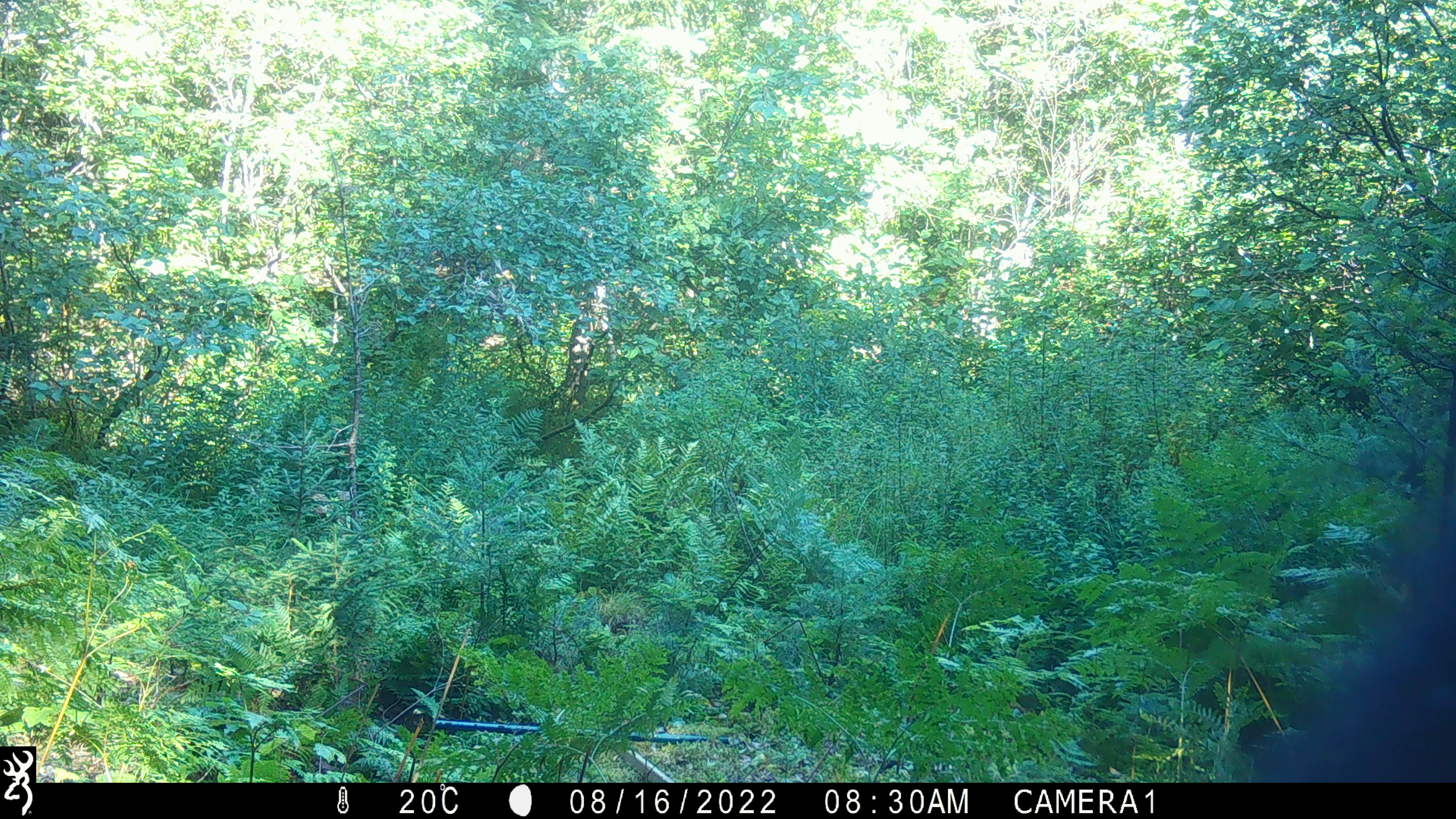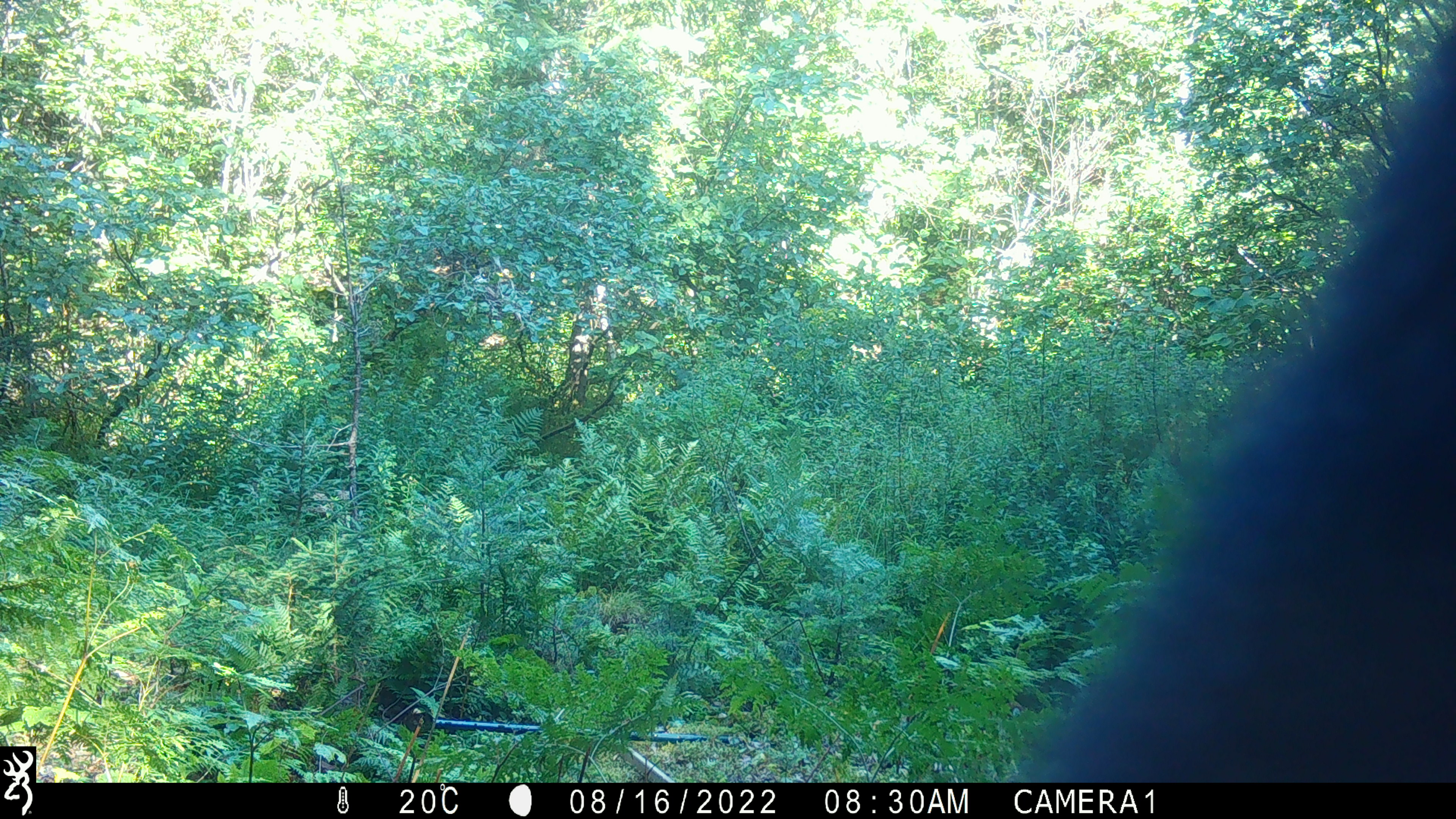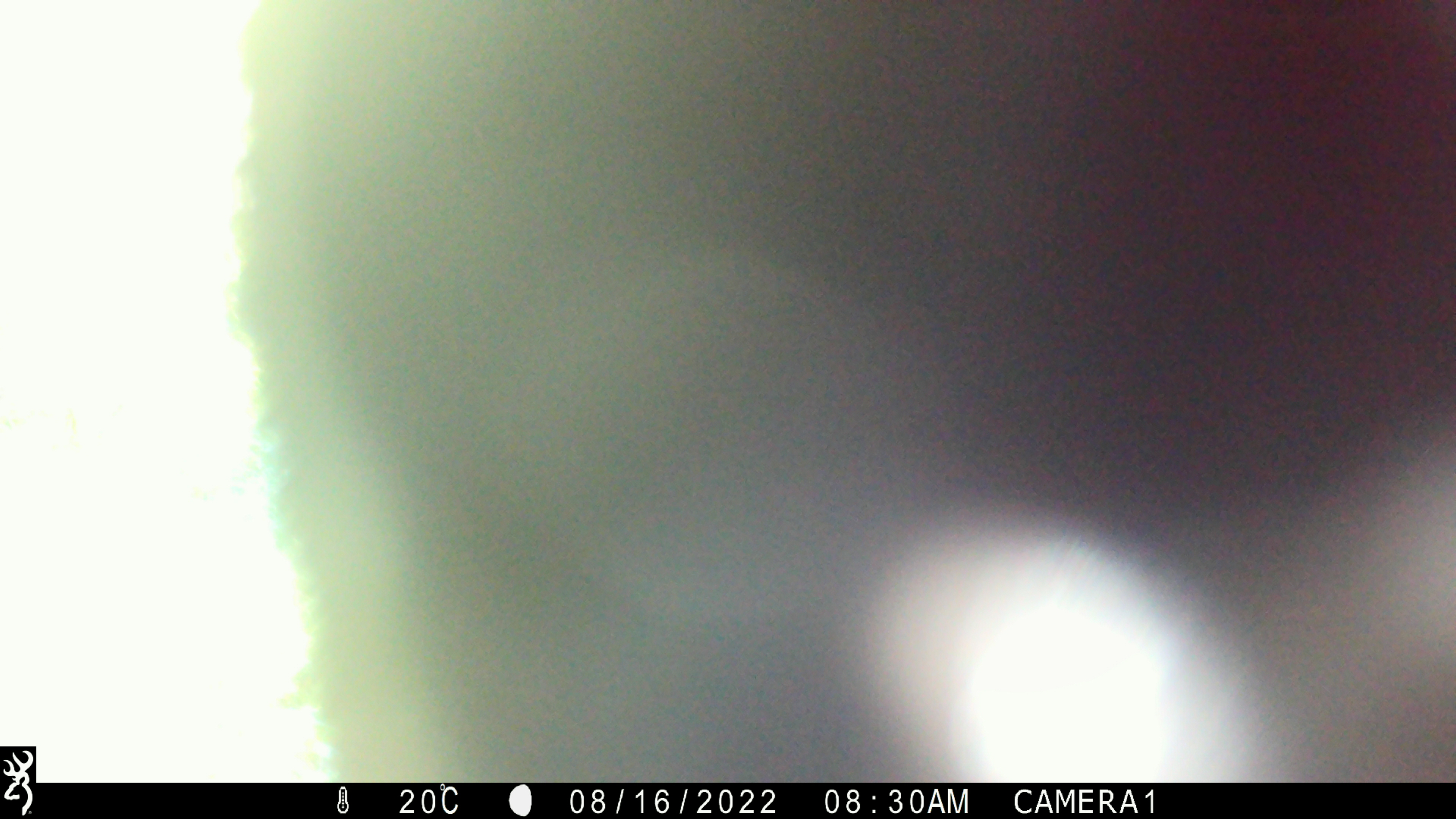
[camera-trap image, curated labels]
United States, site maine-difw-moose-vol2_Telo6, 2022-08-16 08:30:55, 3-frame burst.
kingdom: Animalia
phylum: Chordata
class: Mammalia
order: Carnivora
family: Ursidae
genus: Ursus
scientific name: Ursus americanus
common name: black bear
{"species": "black bear (Ursus americanus)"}